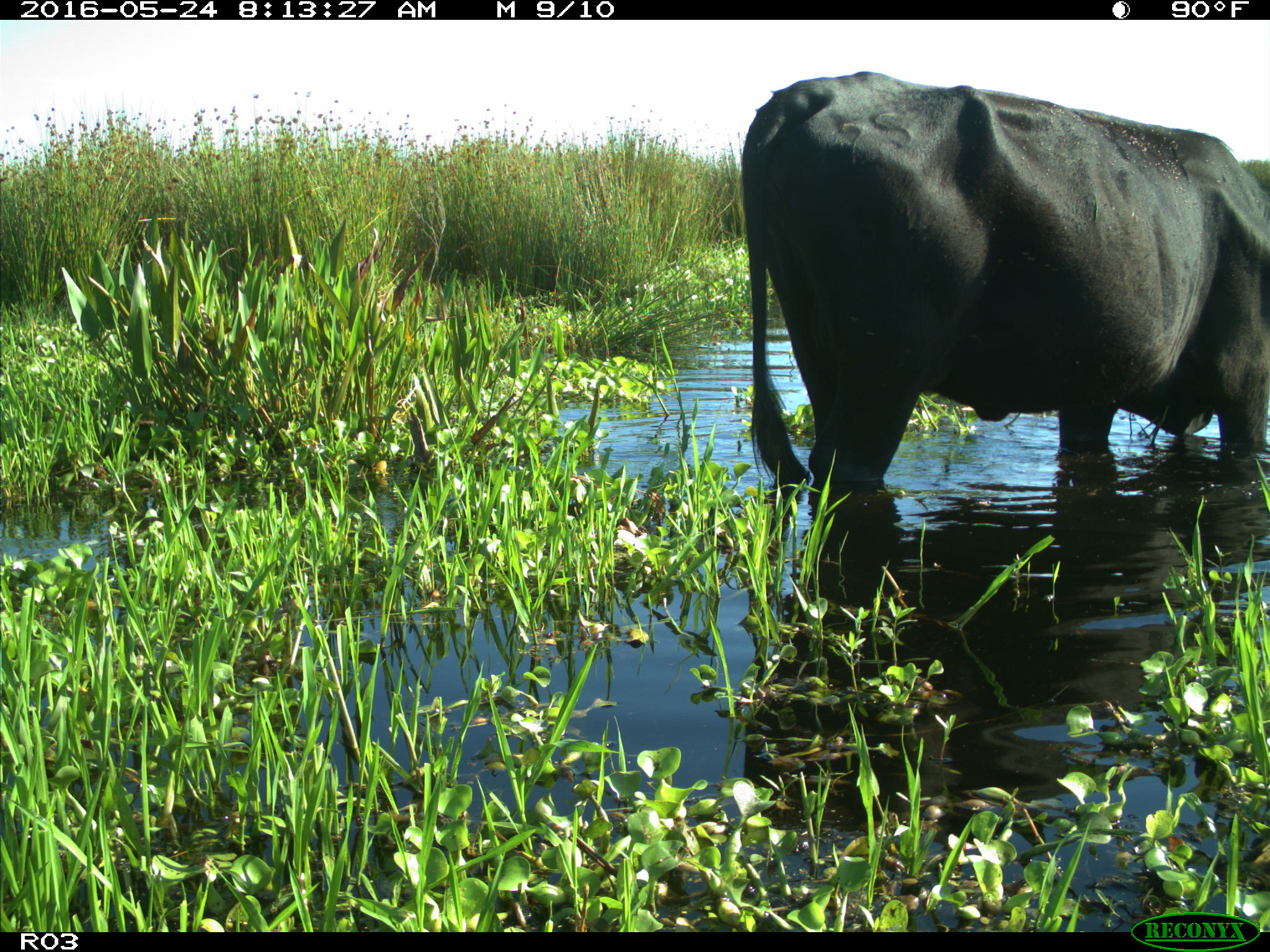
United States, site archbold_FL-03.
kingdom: Animalia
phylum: Chordata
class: Mammalia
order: Artiodactyla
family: Bovidae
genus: Bos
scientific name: Bos taurus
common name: domestic cow